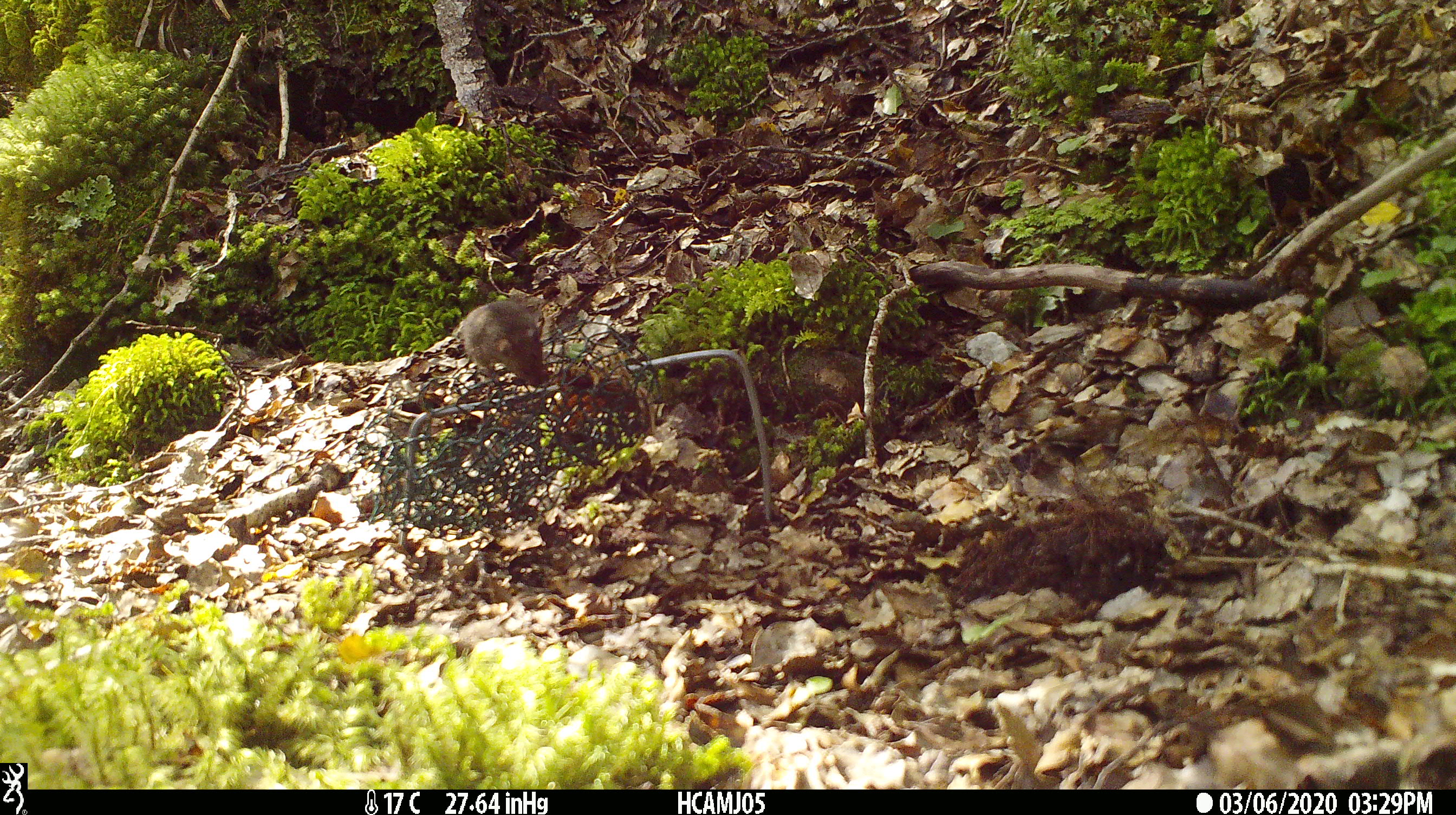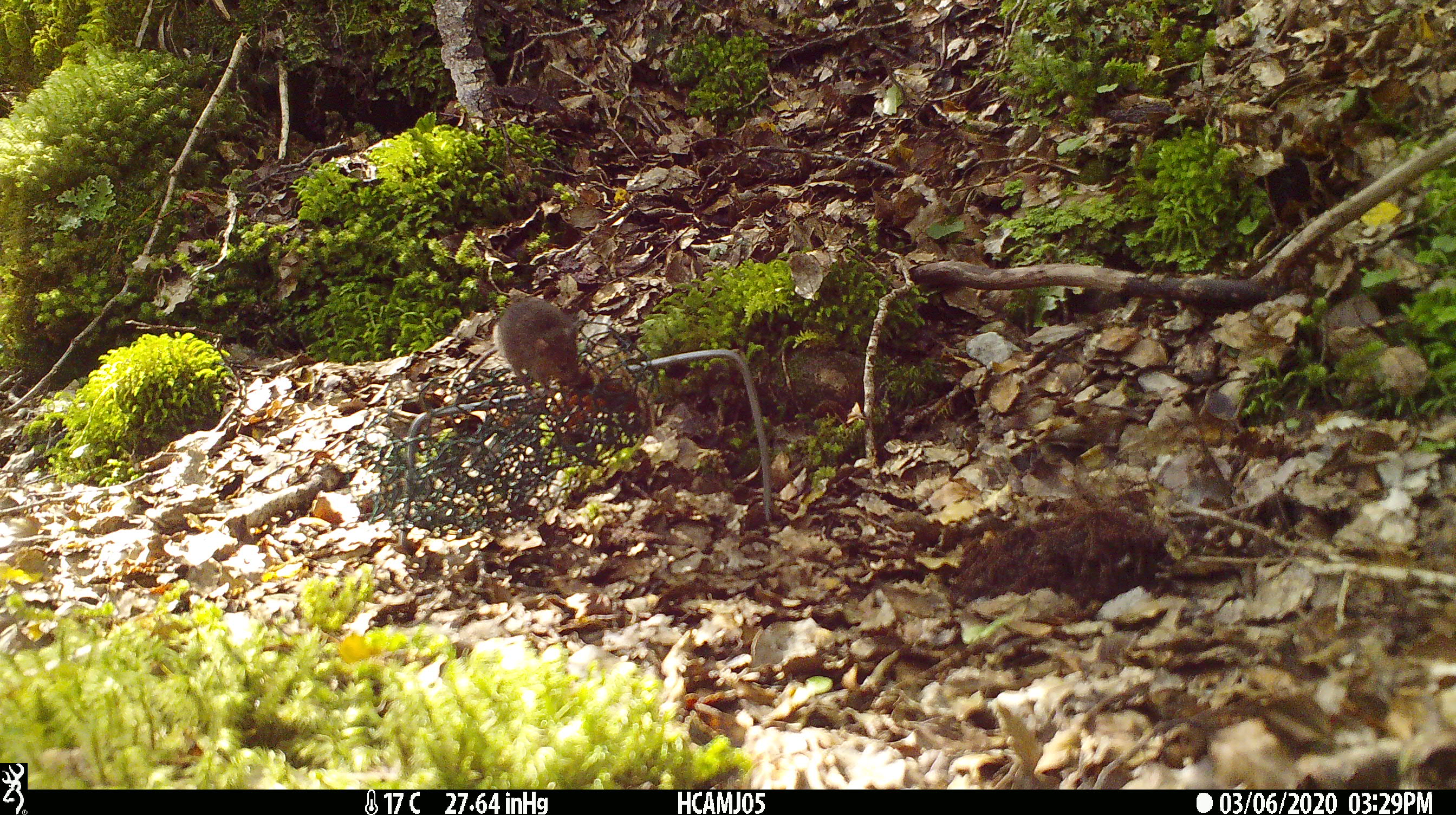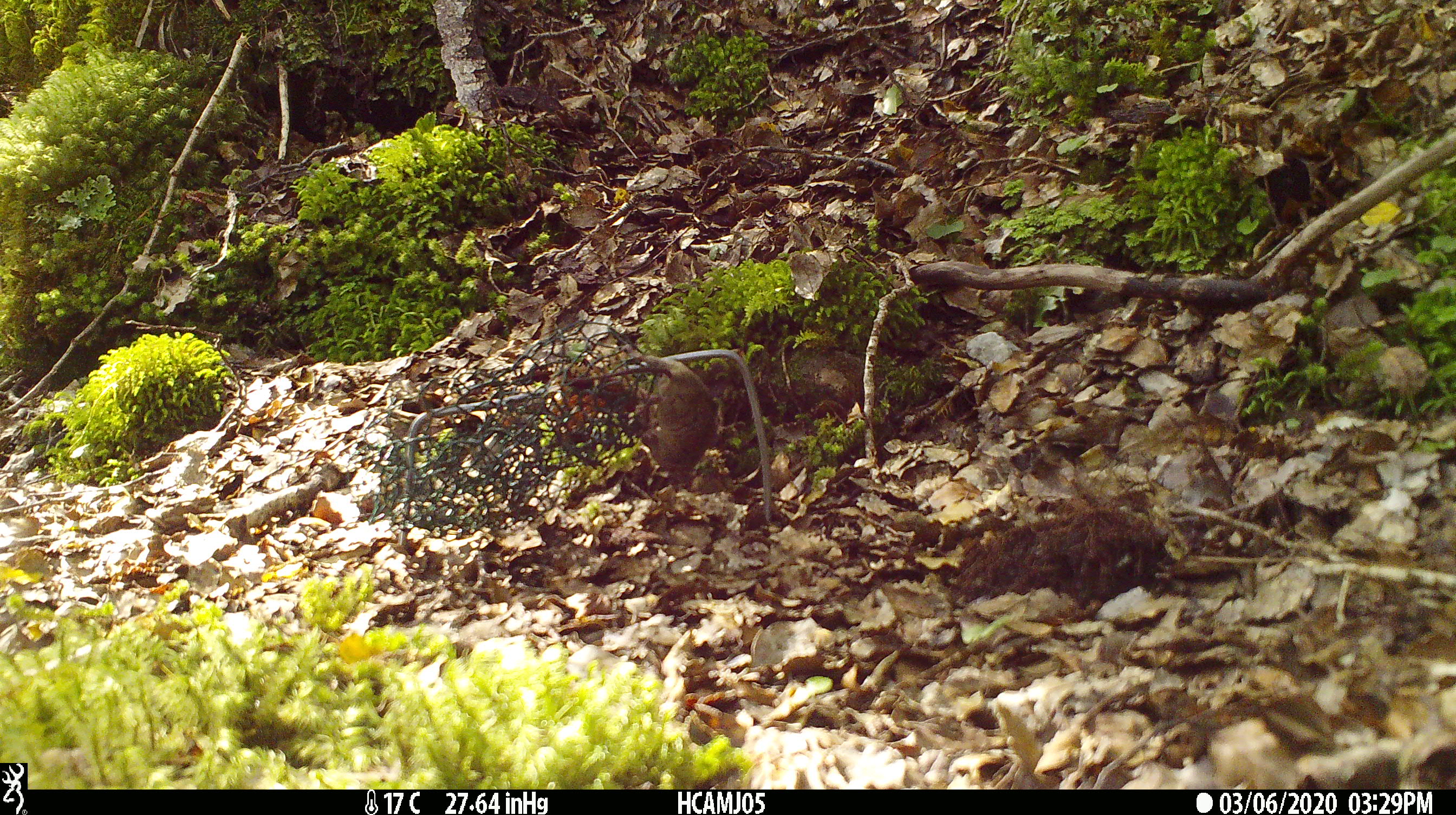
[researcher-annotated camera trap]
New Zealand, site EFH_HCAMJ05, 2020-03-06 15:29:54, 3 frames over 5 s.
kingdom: Animalia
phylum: Chordata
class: Mammalia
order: Rodentia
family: Muridae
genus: Mus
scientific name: Mus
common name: mouse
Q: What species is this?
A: Mouse (Mus).